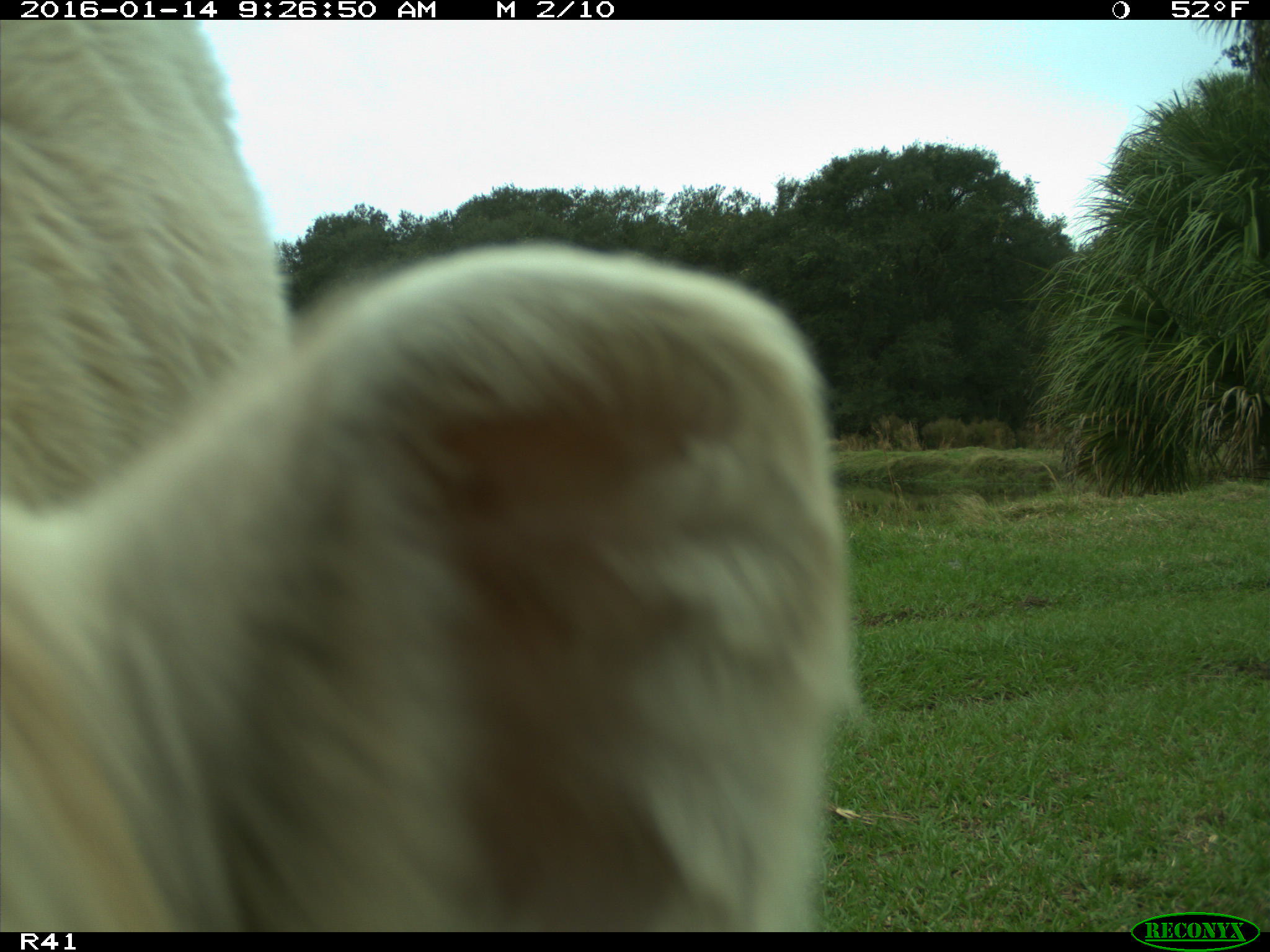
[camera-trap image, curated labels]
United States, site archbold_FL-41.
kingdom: Animalia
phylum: Chordata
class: Mammalia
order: Artiodactyla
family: Bovidae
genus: Bos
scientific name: Bos taurus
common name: domestic cow